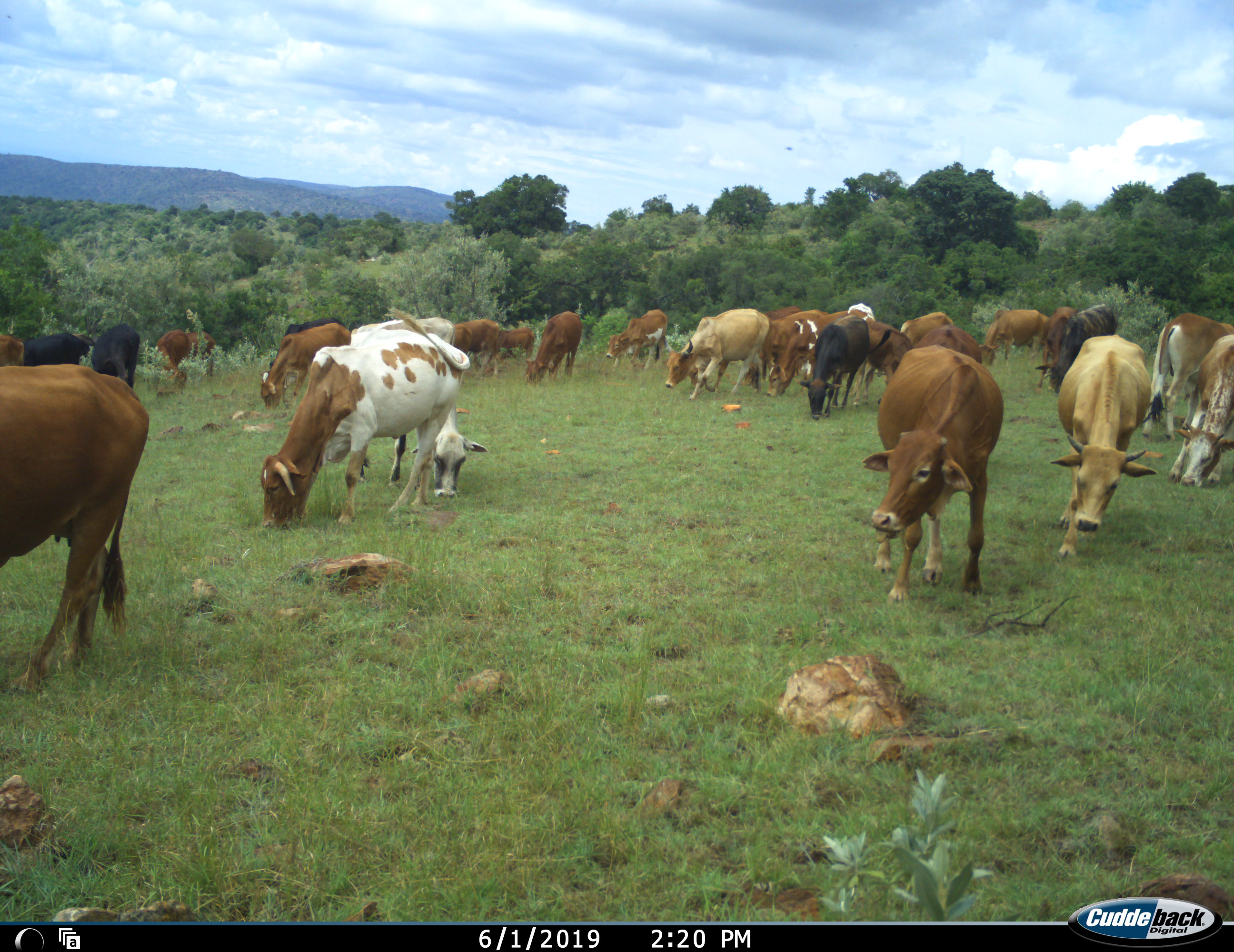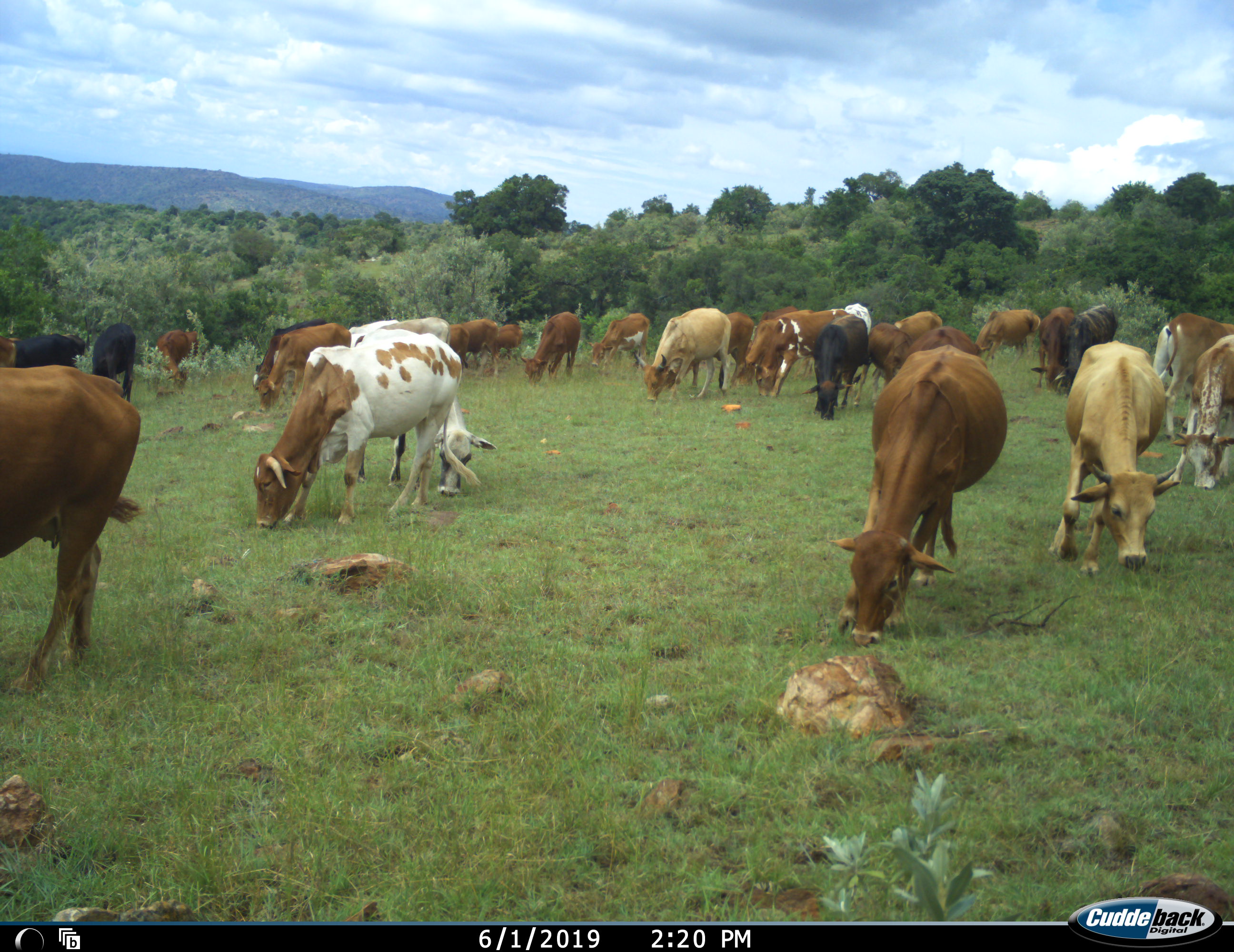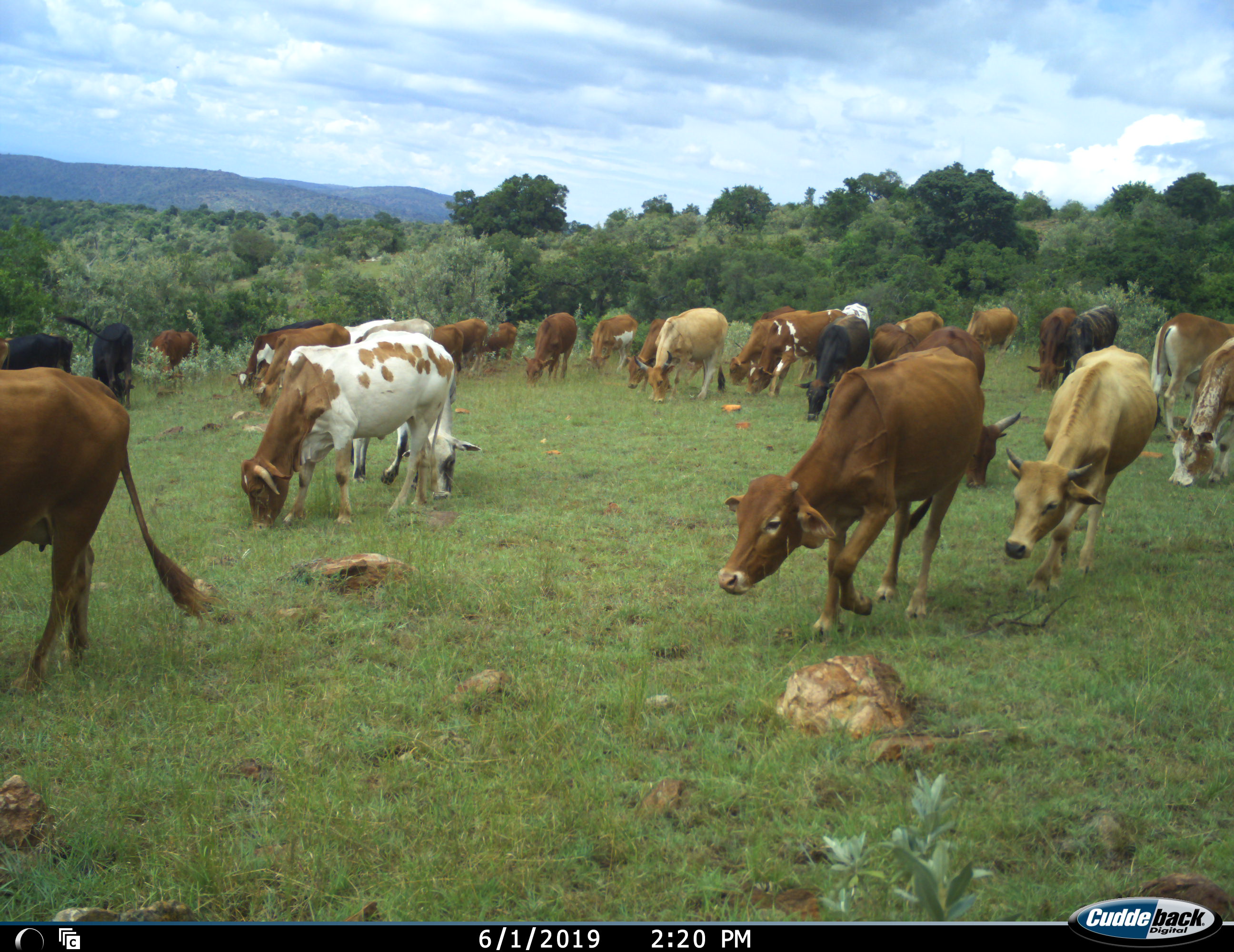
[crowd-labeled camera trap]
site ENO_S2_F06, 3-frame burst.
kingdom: Animalia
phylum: Chordata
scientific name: Vertebrata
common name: domestic animal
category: domesticanimal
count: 11-50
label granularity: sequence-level